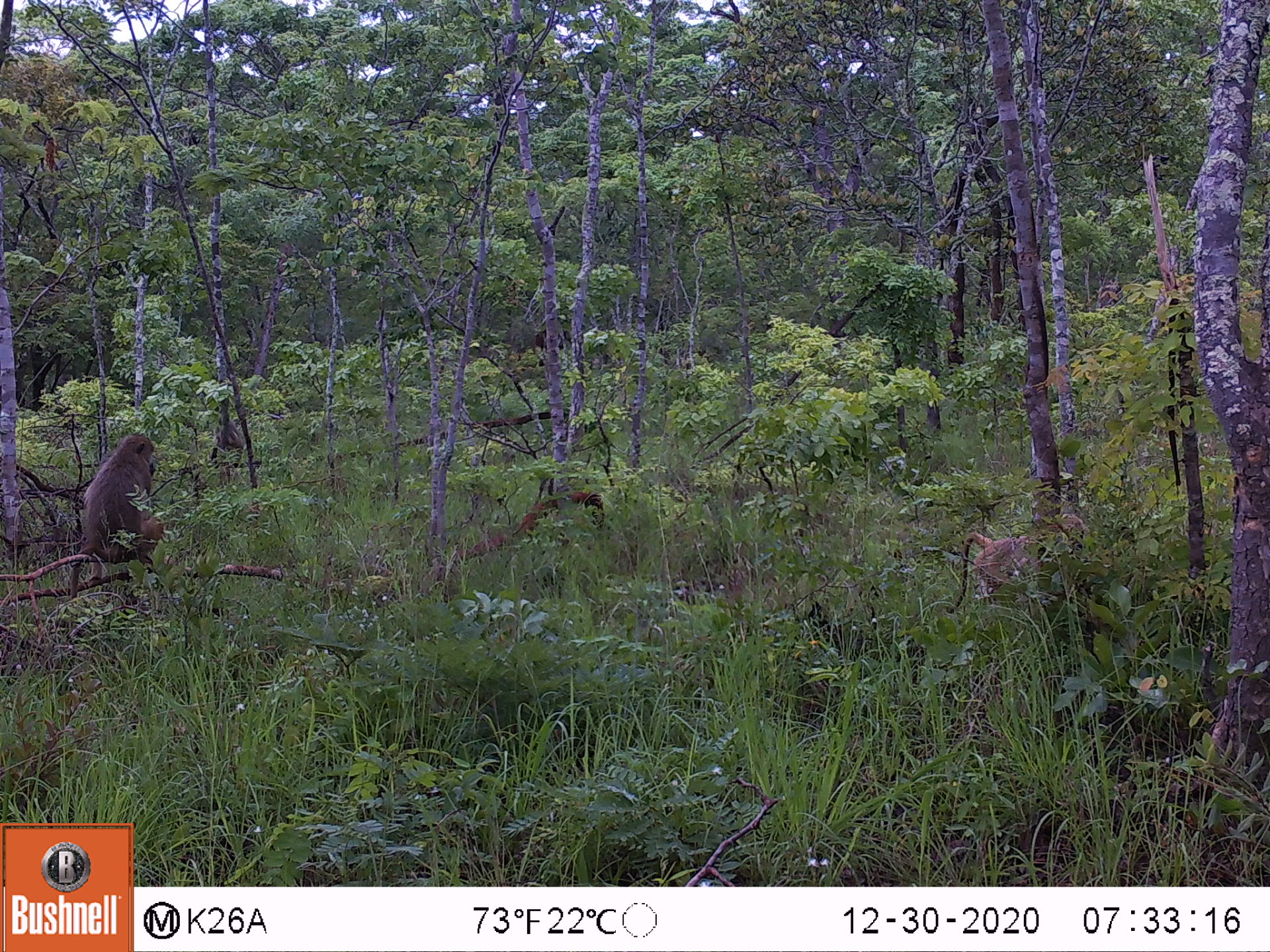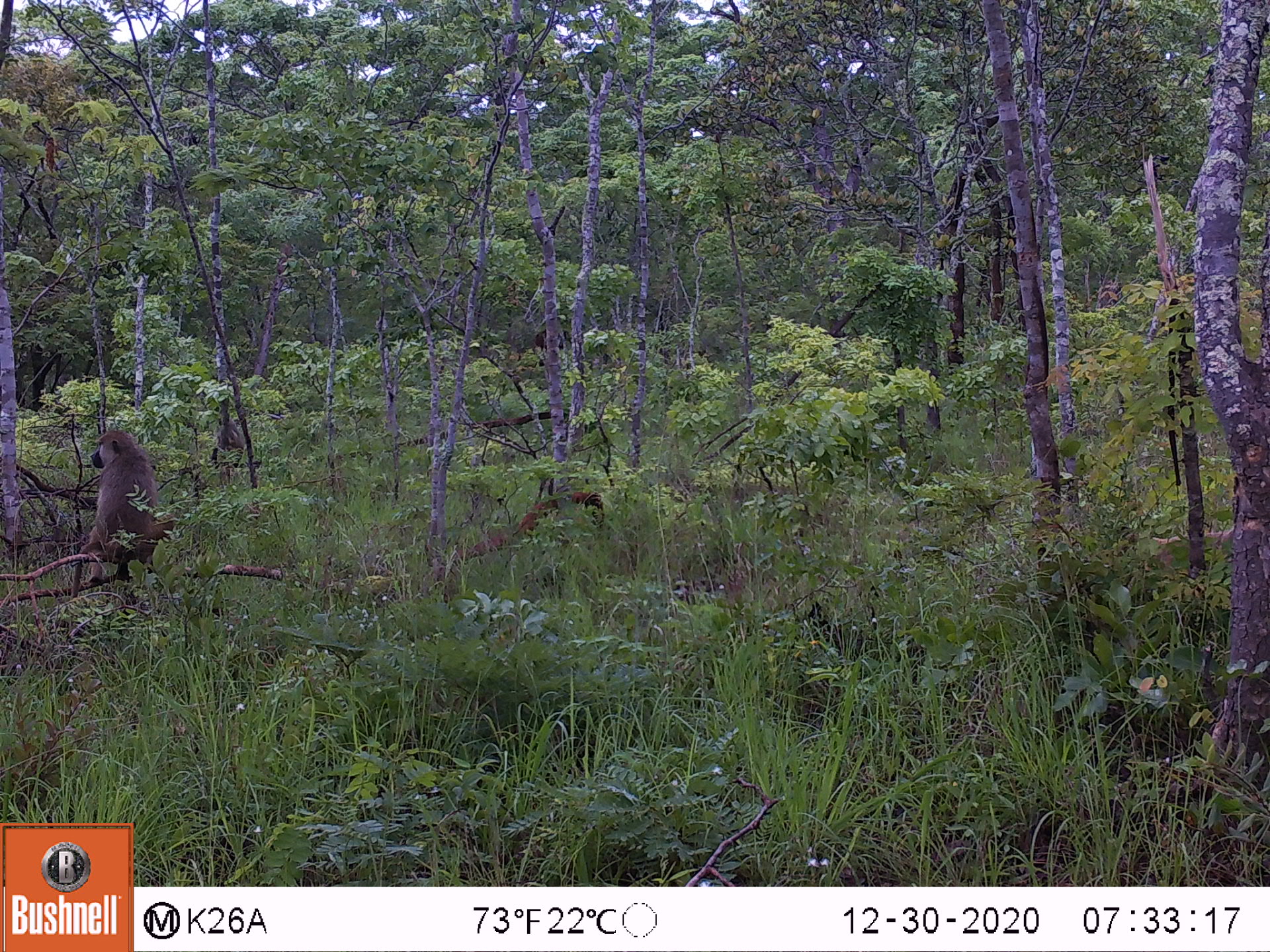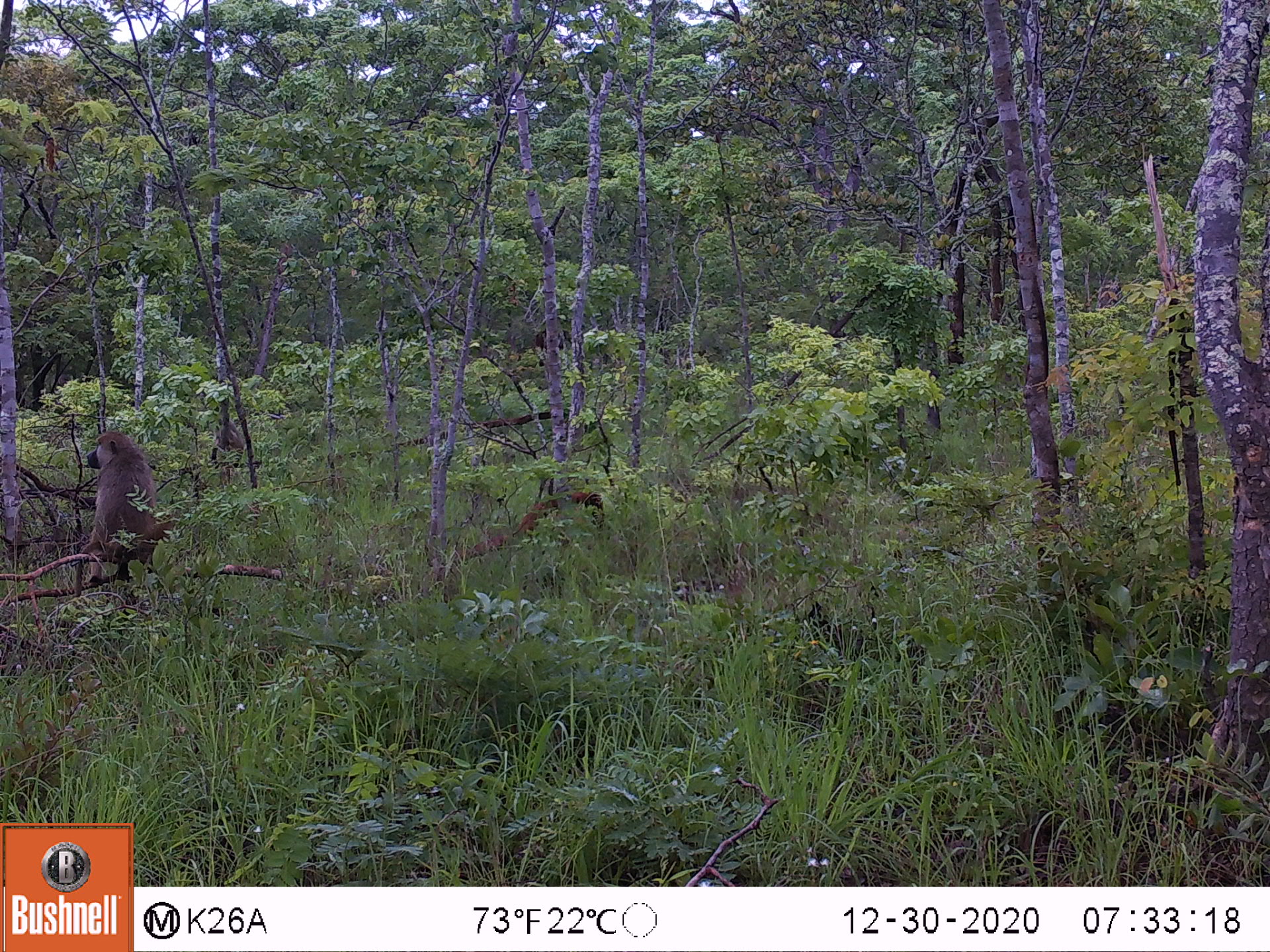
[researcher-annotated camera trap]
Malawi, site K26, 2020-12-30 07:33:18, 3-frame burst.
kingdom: Animalia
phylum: Chordata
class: Mammalia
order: Primates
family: Cercopithecidae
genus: Papio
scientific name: Papio cynocephalus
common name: yellow baboon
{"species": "yellow baboon (Papio cynocephalus)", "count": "3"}